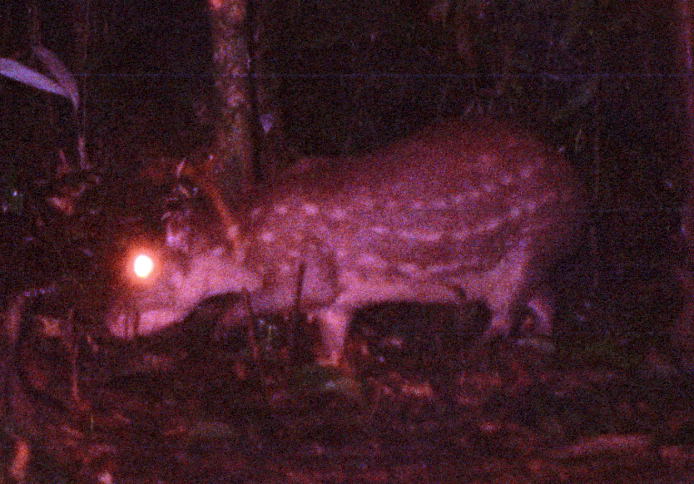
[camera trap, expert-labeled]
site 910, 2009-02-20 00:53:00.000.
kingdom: Animalia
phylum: Chordata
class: Mammalia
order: Rodentia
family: Cuniculidae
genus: Cuniculus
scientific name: Cuniculus paca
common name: spotted paca